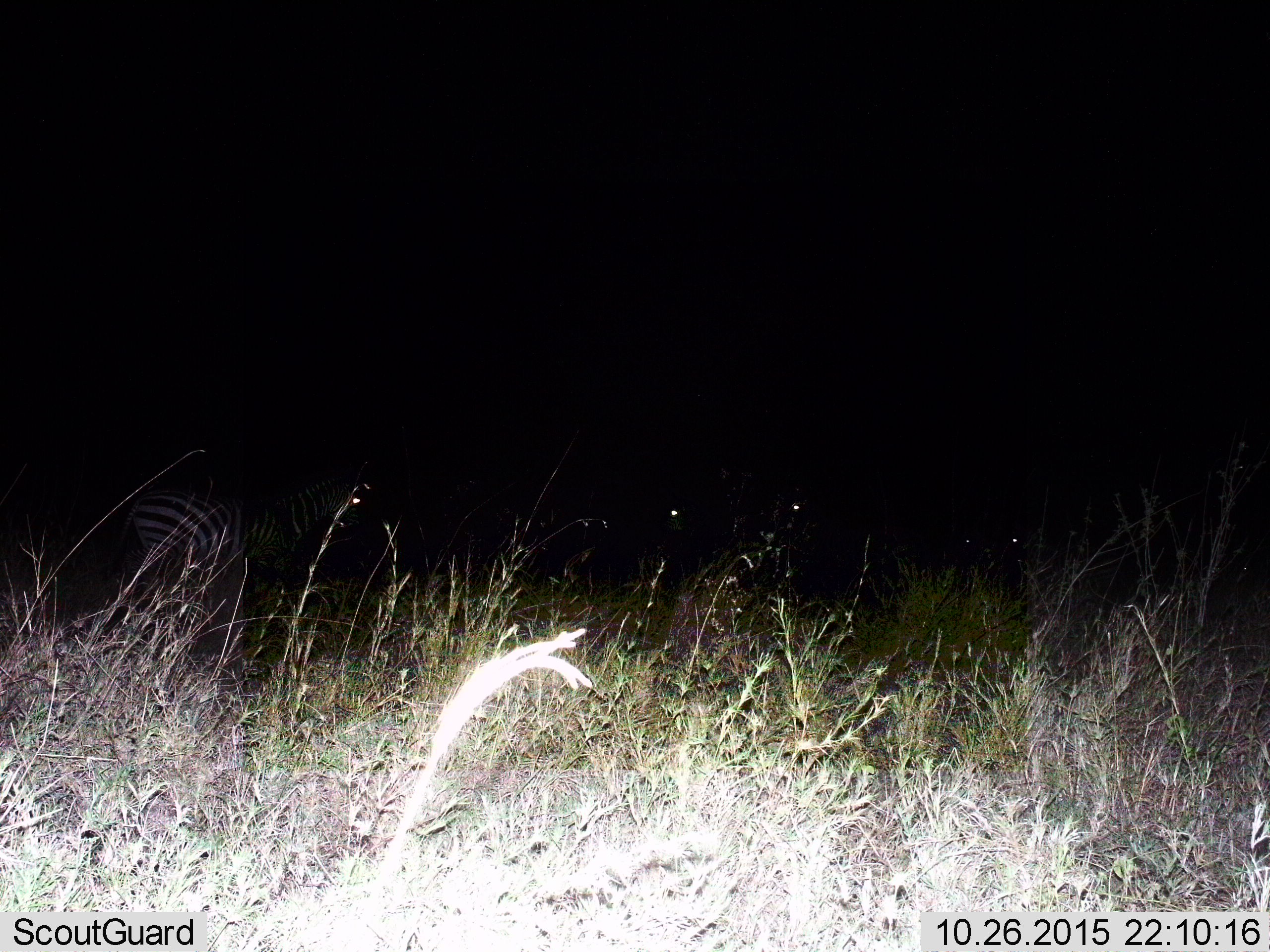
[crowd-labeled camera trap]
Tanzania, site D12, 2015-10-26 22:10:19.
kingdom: Animalia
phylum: Chordata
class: Mammalia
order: Perissodactyla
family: Equidae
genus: Equus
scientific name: Equus quagga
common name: plains zebra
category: zebra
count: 6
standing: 100%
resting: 10%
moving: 30%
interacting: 0%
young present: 10%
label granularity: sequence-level